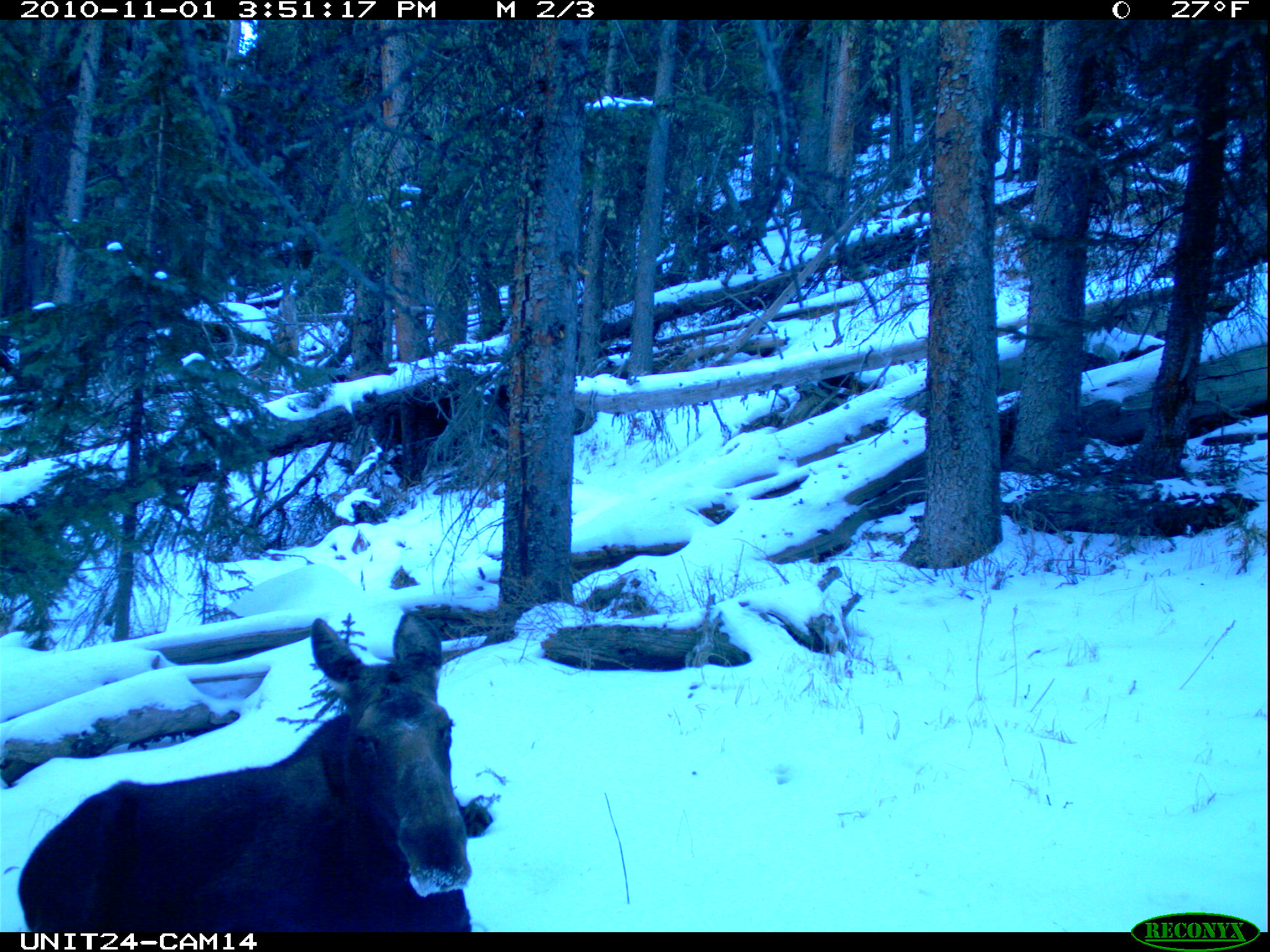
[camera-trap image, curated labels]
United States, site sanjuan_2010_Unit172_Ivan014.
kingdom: Animalia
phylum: Chordata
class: Mammalia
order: Artiodactyla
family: Cervidae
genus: Alces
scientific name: Alces alces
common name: moose